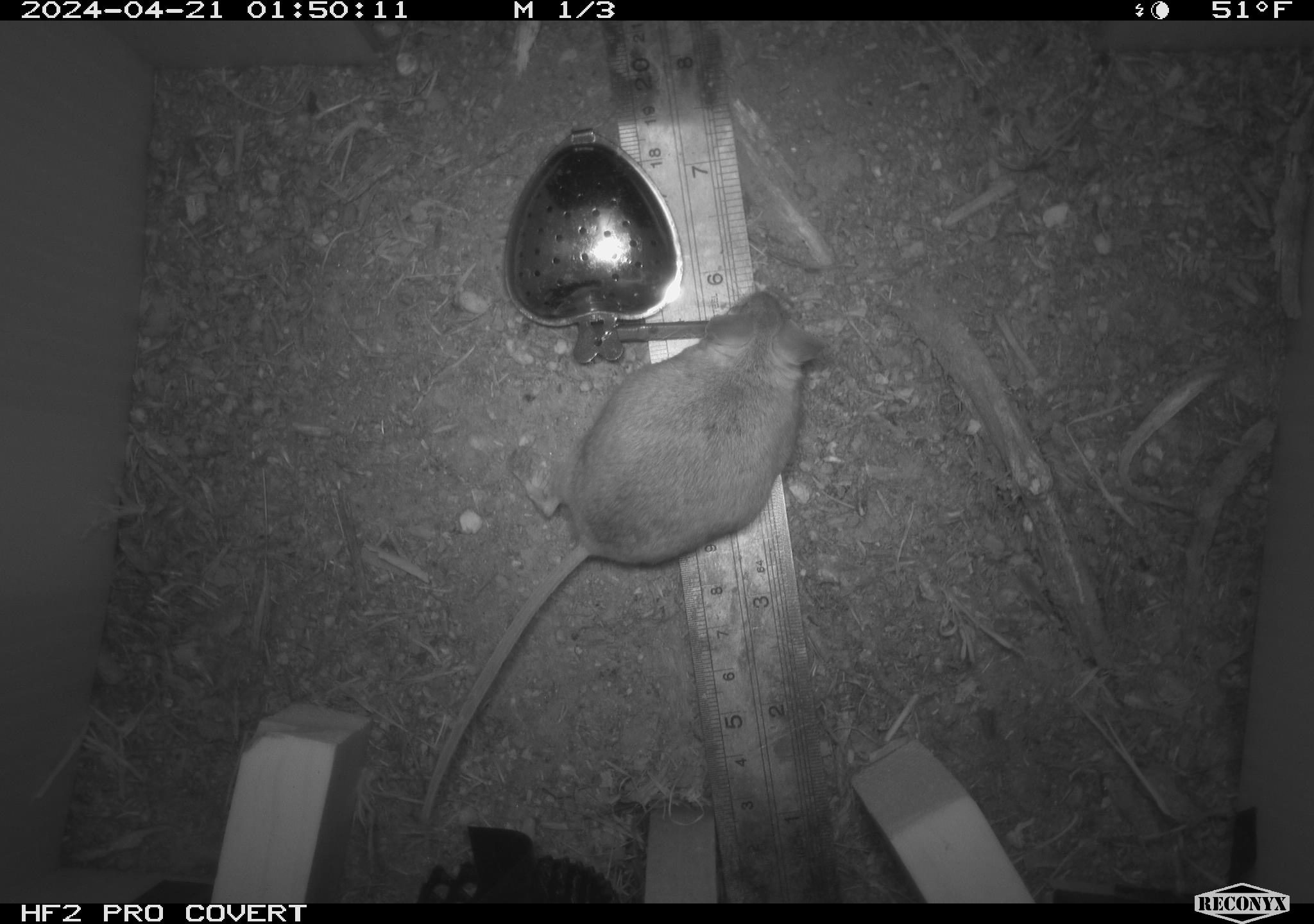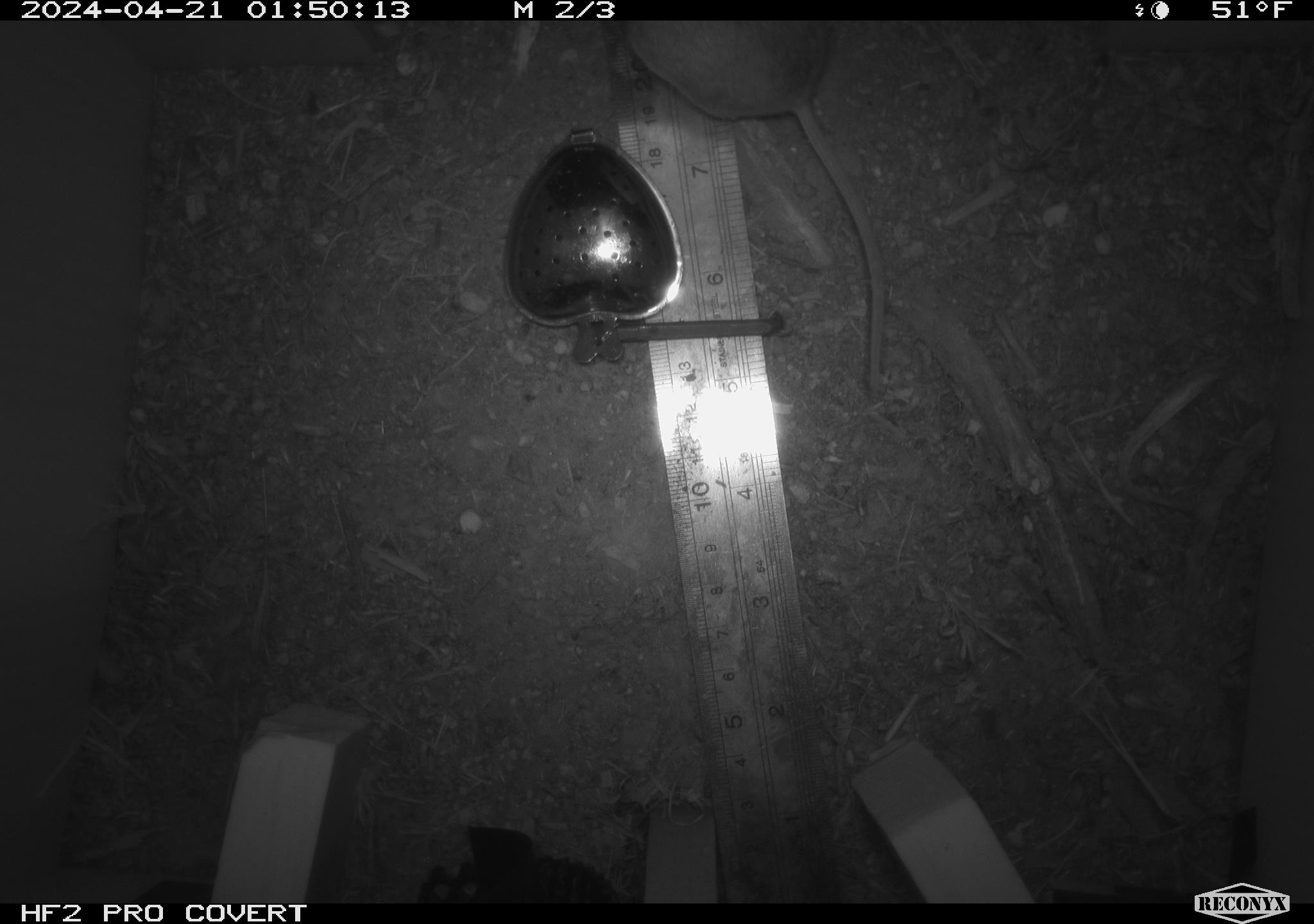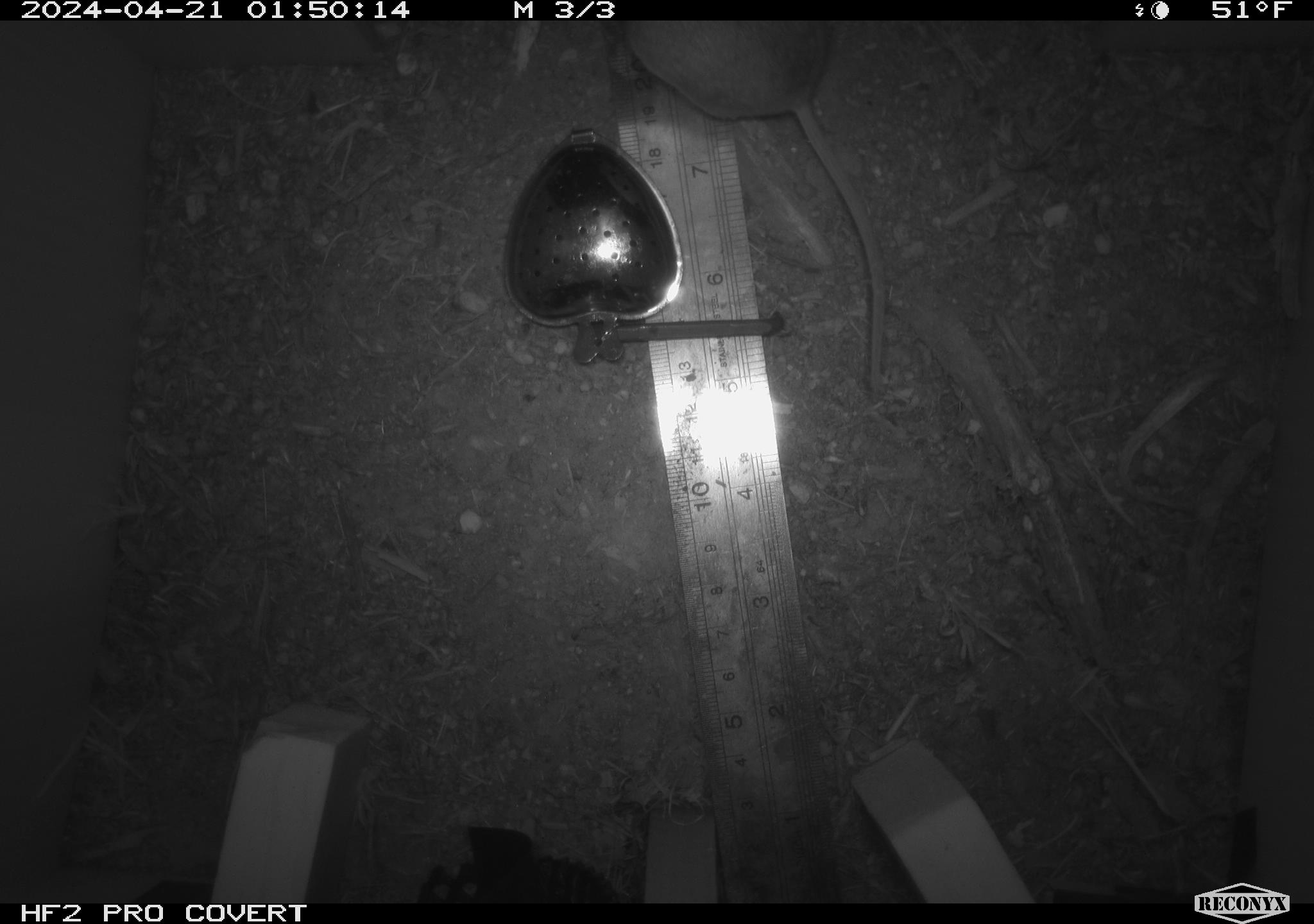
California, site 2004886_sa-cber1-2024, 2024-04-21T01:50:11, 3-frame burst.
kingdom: Animalia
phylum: Chordata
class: Mammalia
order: Rodentia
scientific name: Rodentia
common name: mouse species